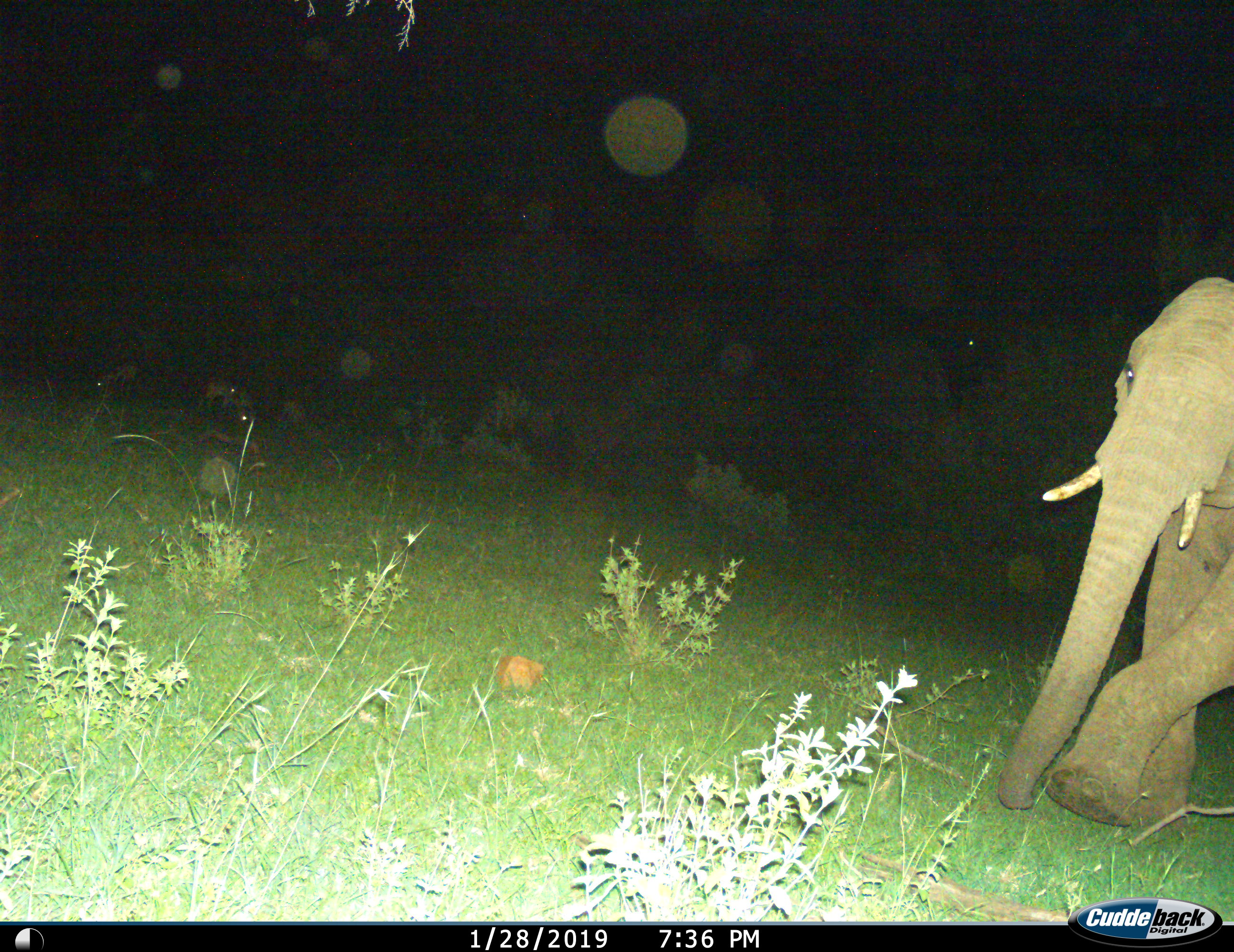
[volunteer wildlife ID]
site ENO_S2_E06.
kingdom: Animalia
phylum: Chordata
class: Mammalia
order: Proboscidea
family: Elephantidae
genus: Loxodonta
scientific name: Loxodonta africana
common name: african bush elephant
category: elephant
Elephant (african bush elephant) (Loxodonta africana), count 1. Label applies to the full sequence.